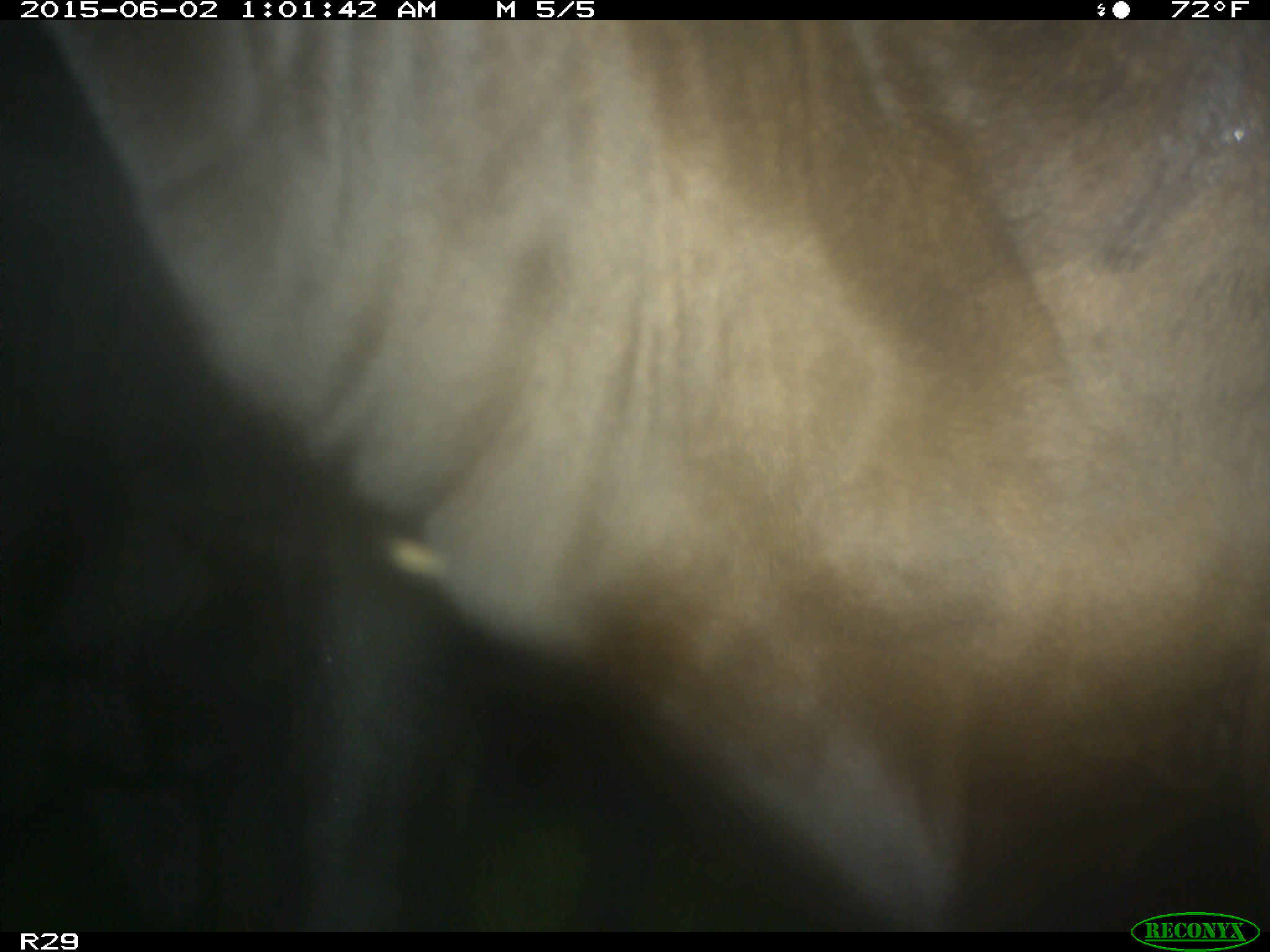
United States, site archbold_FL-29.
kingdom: Animalia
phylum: Chordata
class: Mammalia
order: Artiodactyla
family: Bovidae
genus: Bos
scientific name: Bos taurus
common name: domestic cow